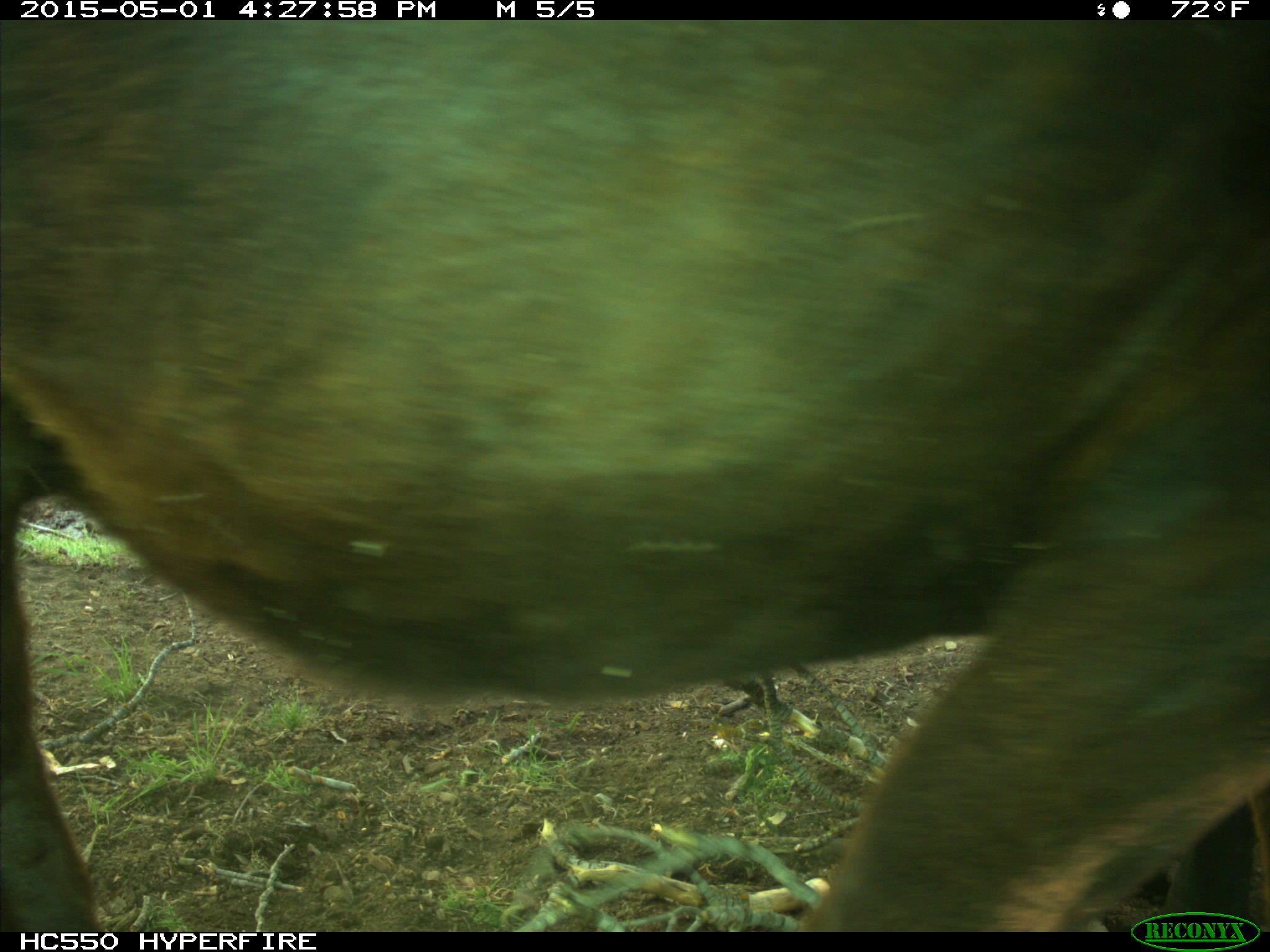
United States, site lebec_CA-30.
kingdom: Animalia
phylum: Chordata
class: Mammalia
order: Artiodactyla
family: Bovidae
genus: Bos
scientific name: Bos taurus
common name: domestic cow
Bos taurus (domestic cow).